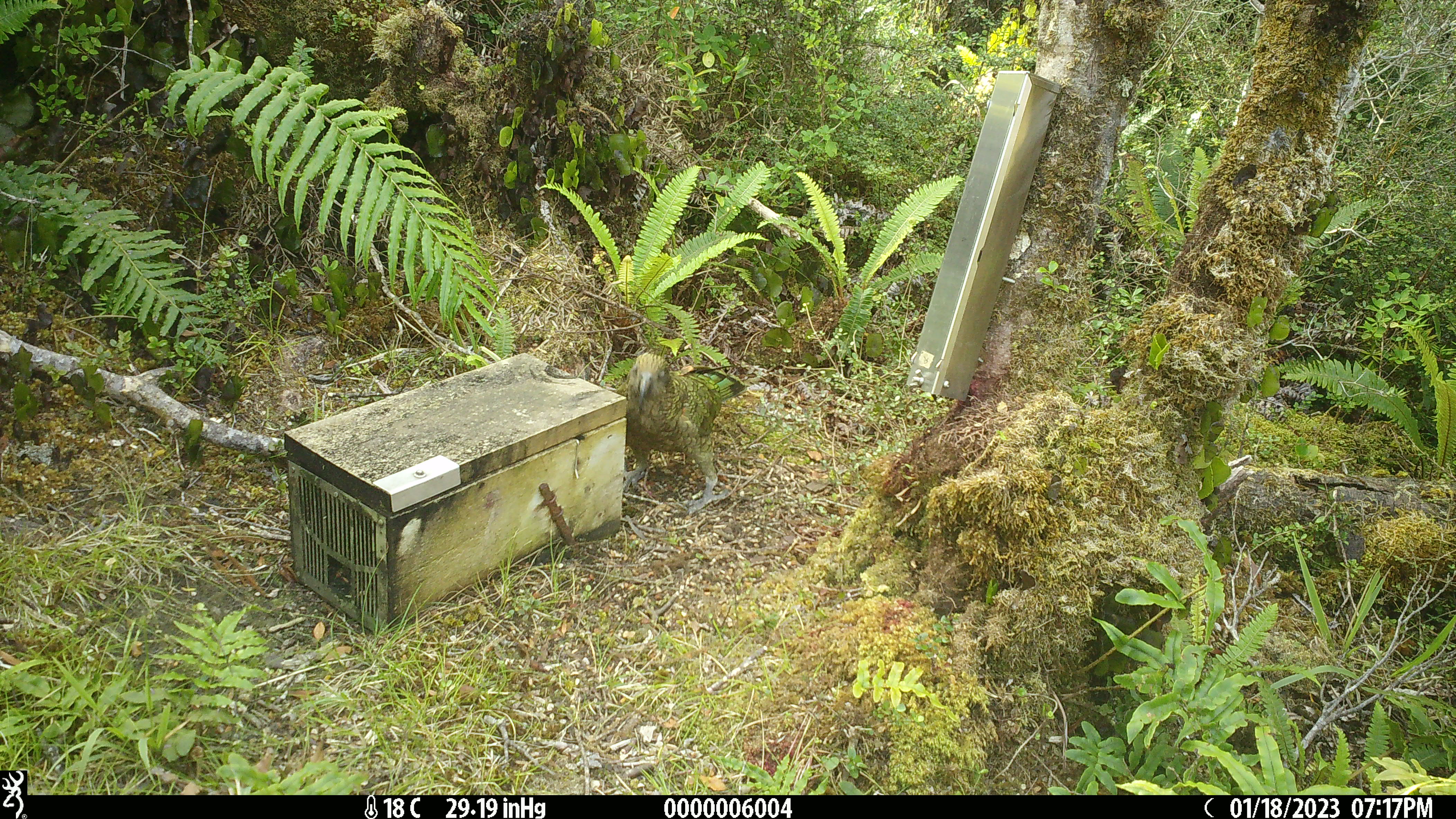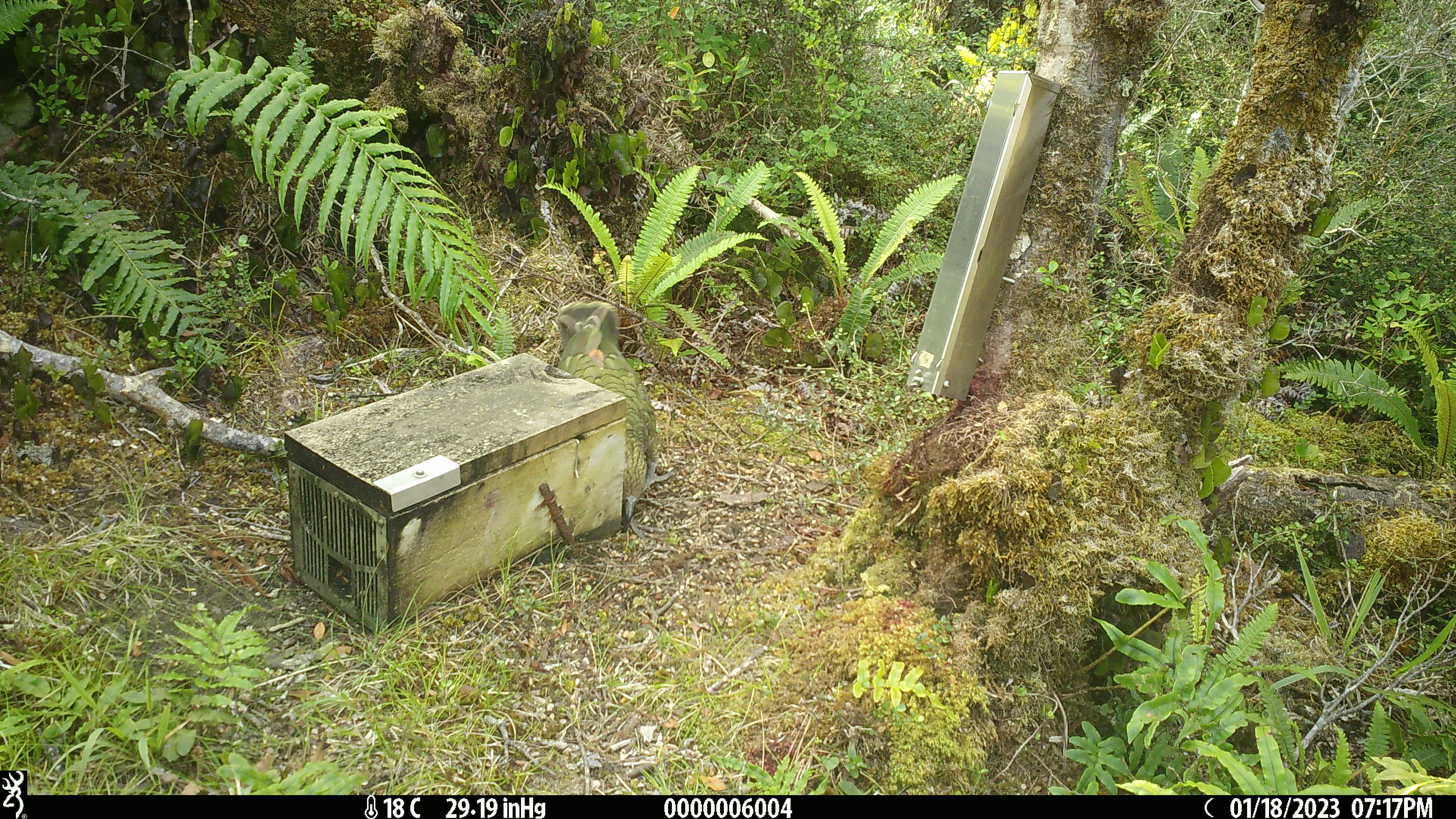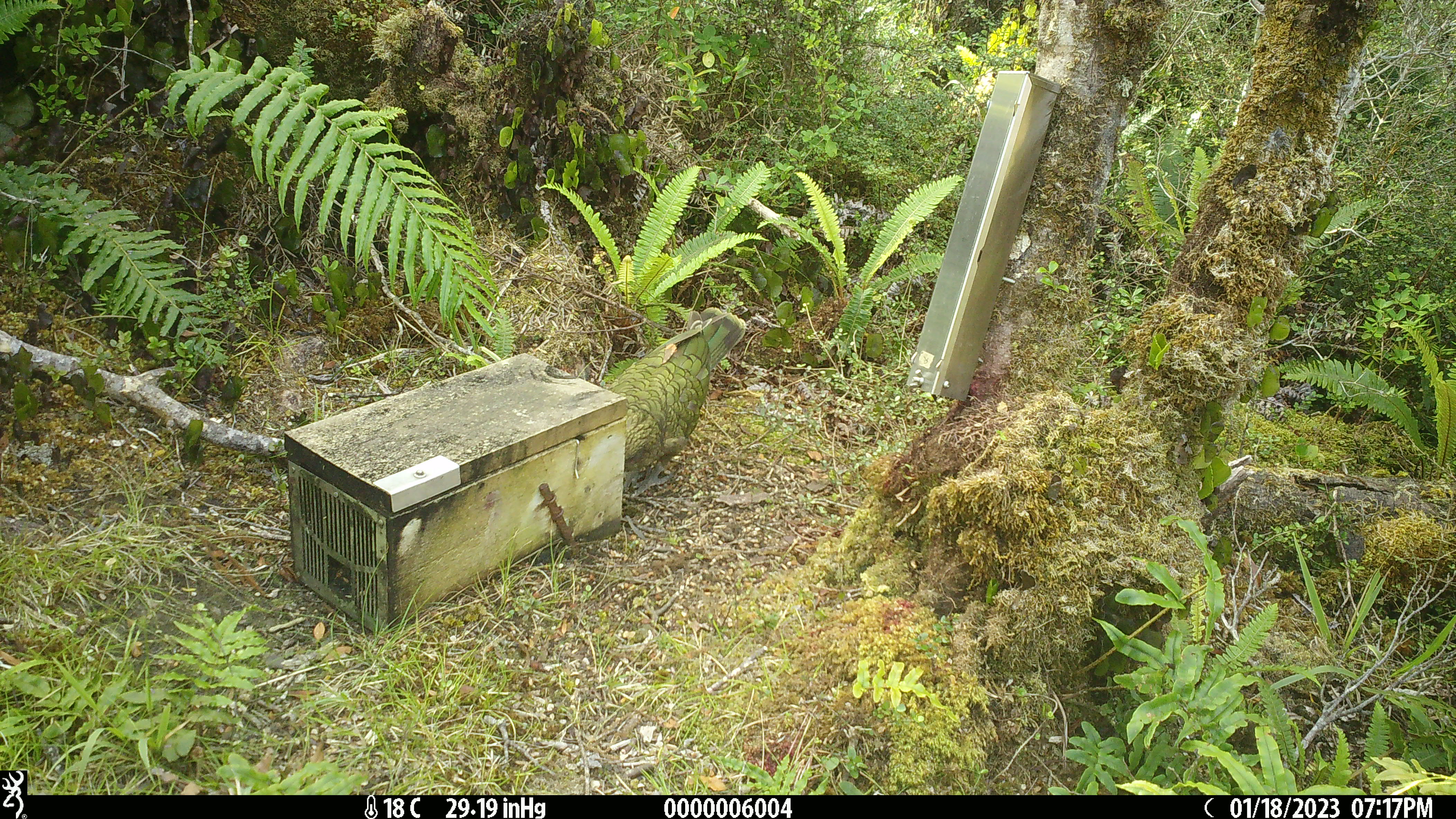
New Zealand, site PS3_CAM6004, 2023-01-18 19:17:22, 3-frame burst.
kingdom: Animalia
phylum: Chordata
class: Aves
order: Psittaciformes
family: Strigopidae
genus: Nestor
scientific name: Nestor notabilis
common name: kea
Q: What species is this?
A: Kea (Nestor notabilis).